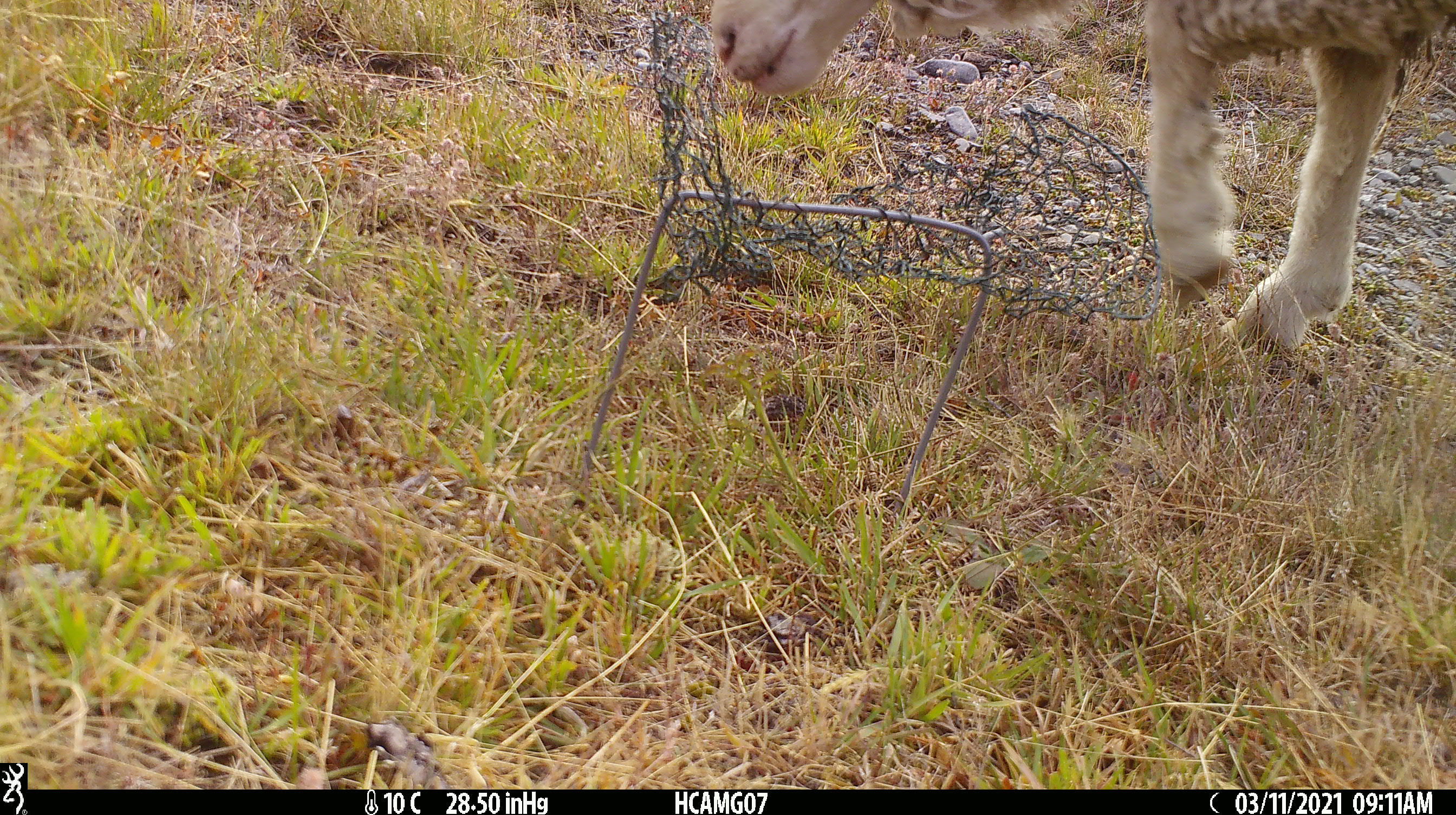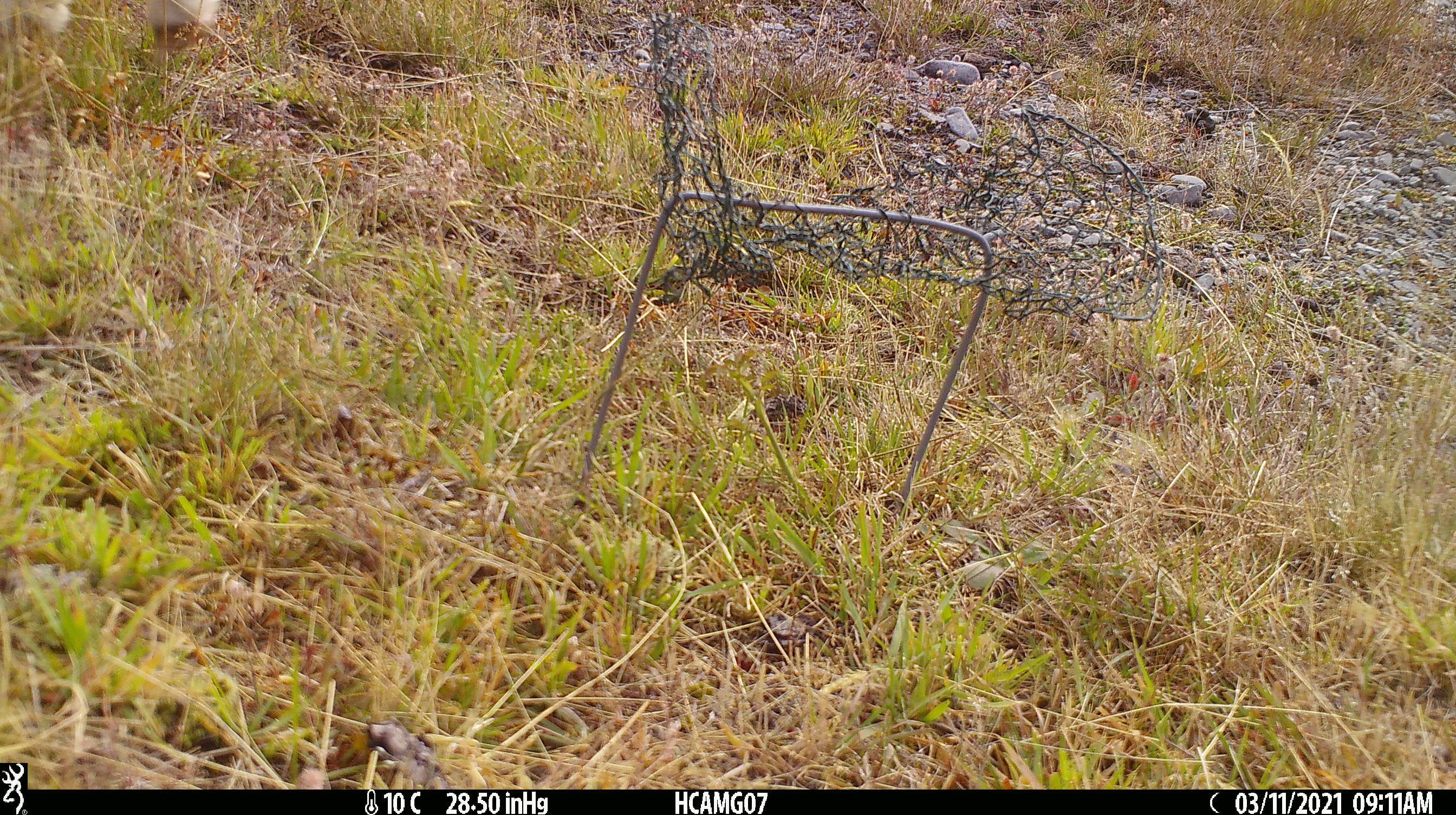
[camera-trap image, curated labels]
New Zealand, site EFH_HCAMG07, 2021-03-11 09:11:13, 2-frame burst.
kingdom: Animalia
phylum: Chordata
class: Mammalia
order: Artiodactyla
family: Bovidae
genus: Ovis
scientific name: Ovis aries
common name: domestic sheep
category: sheep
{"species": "sheep (domestic sheep) (Ovis aries)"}